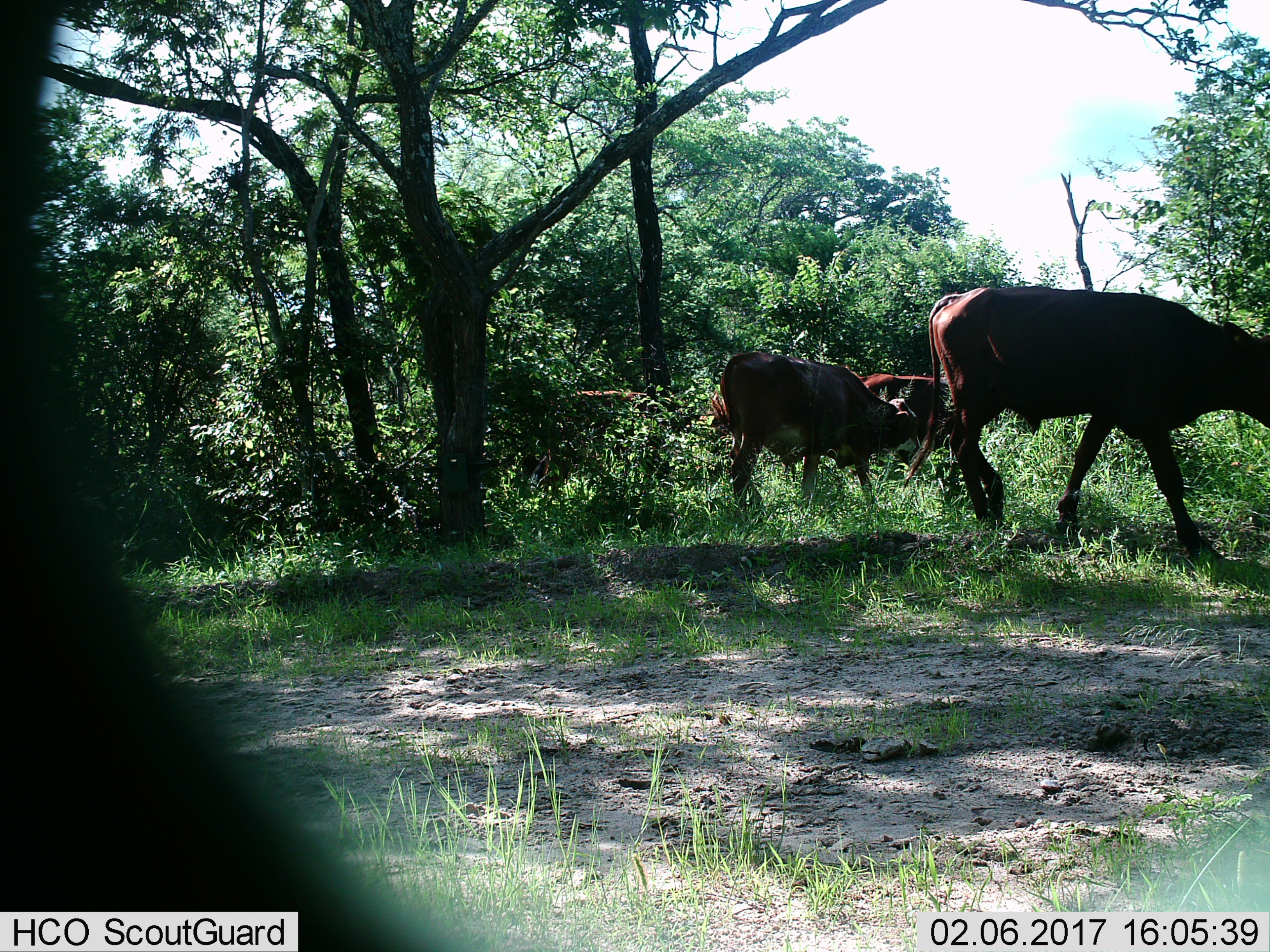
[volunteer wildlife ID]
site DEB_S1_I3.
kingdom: Animalia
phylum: Chordata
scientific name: Vertebrata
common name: domestic animal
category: domesticanimal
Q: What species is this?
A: Domesticanimal (domestic animal) (Vertebrata).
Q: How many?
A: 4.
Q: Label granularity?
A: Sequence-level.